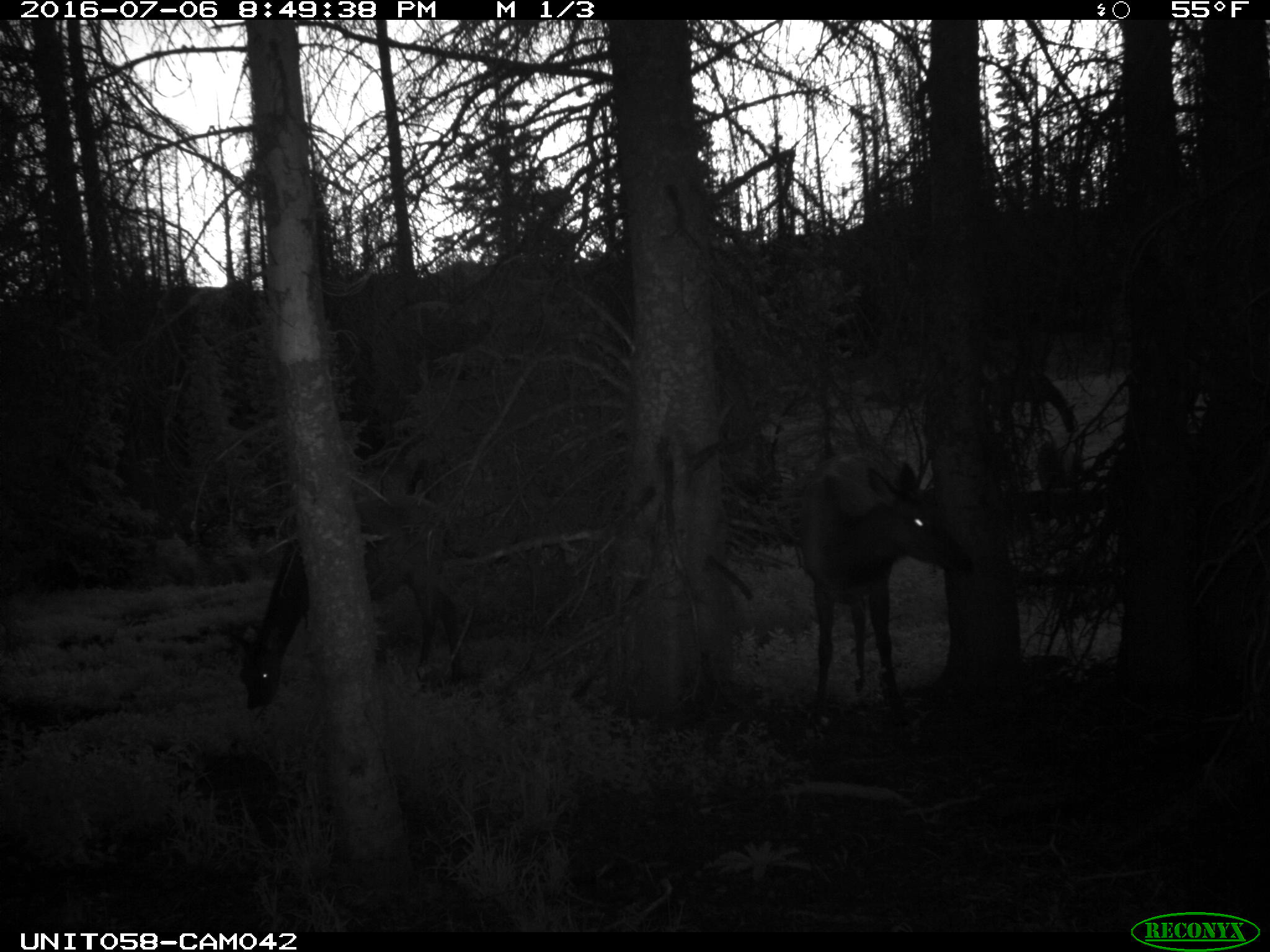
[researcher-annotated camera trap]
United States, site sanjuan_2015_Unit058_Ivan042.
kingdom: Animalia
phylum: Chordata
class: Mammalia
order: Artiodactyla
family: Cervidae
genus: Cervus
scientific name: Cervus elaphus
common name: red deer